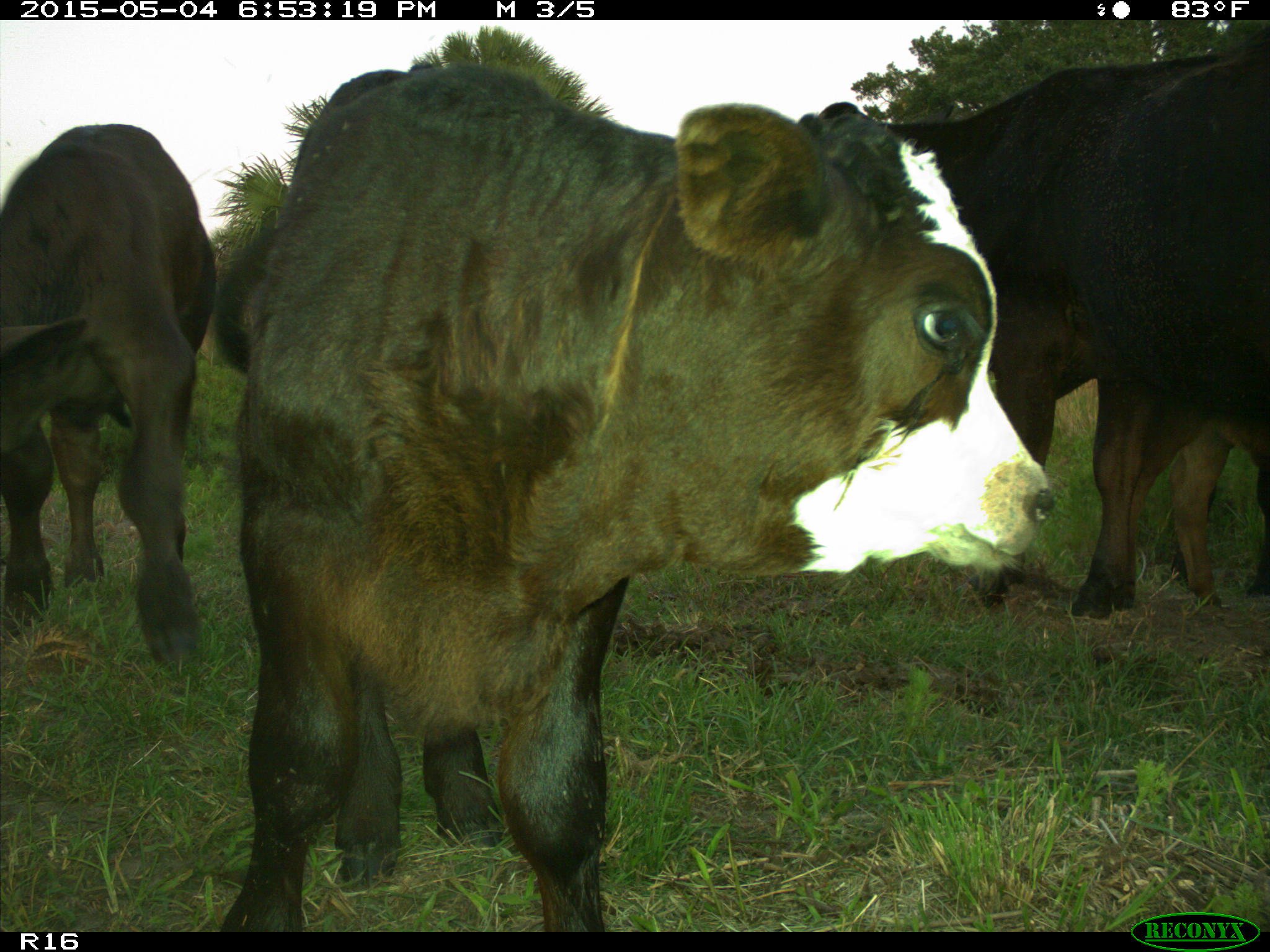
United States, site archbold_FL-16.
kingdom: Animalia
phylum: Chordata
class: Mammalia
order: Artiodactyla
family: Bovidae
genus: Bos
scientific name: Bos taurus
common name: domestic cow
Bos taurus (domestic cow).